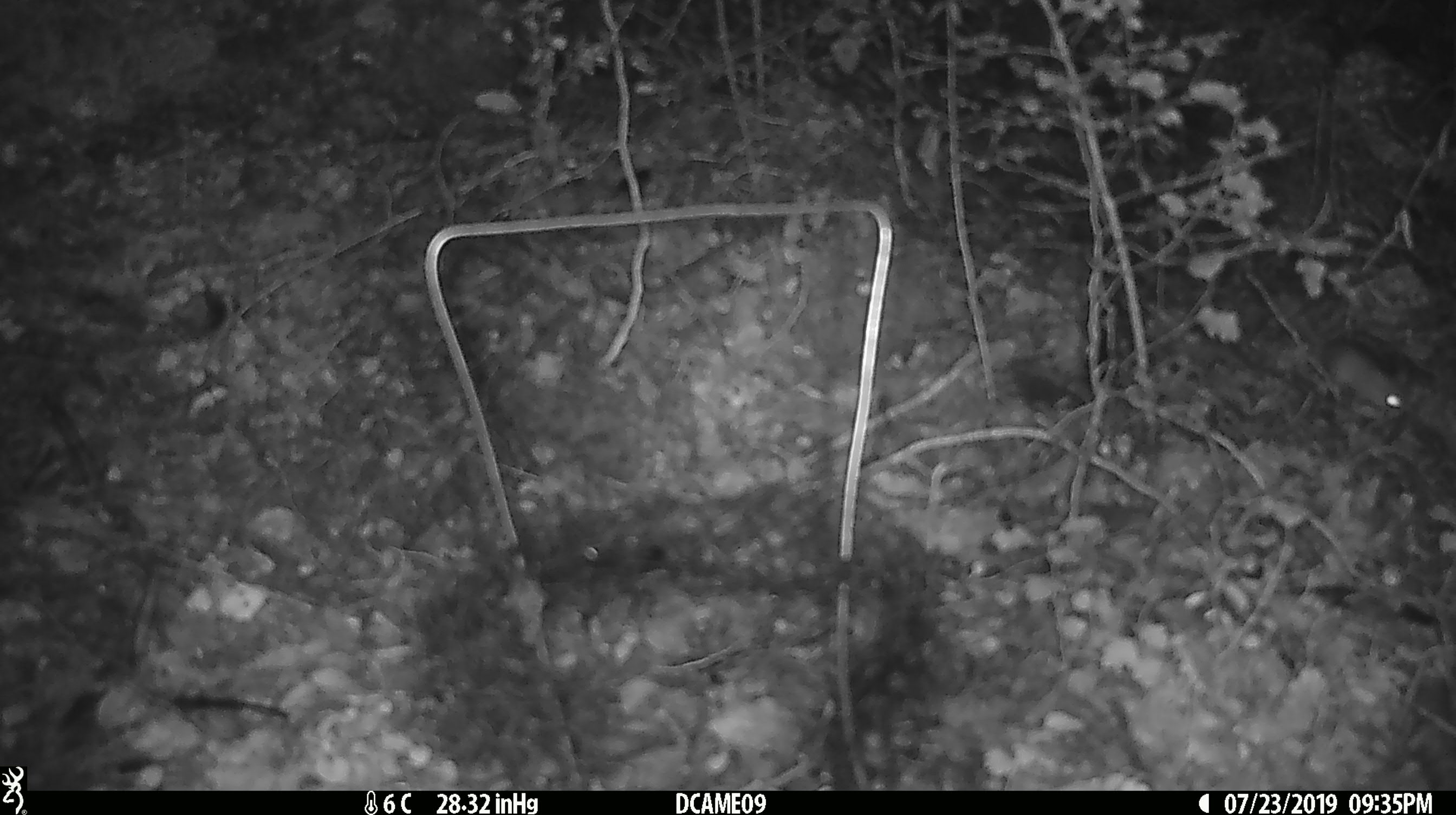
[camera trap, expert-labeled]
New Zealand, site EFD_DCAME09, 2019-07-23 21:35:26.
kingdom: Animalia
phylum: Chordata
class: Mammalia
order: Rodentia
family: Muridae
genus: Mus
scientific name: Mus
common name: mouse